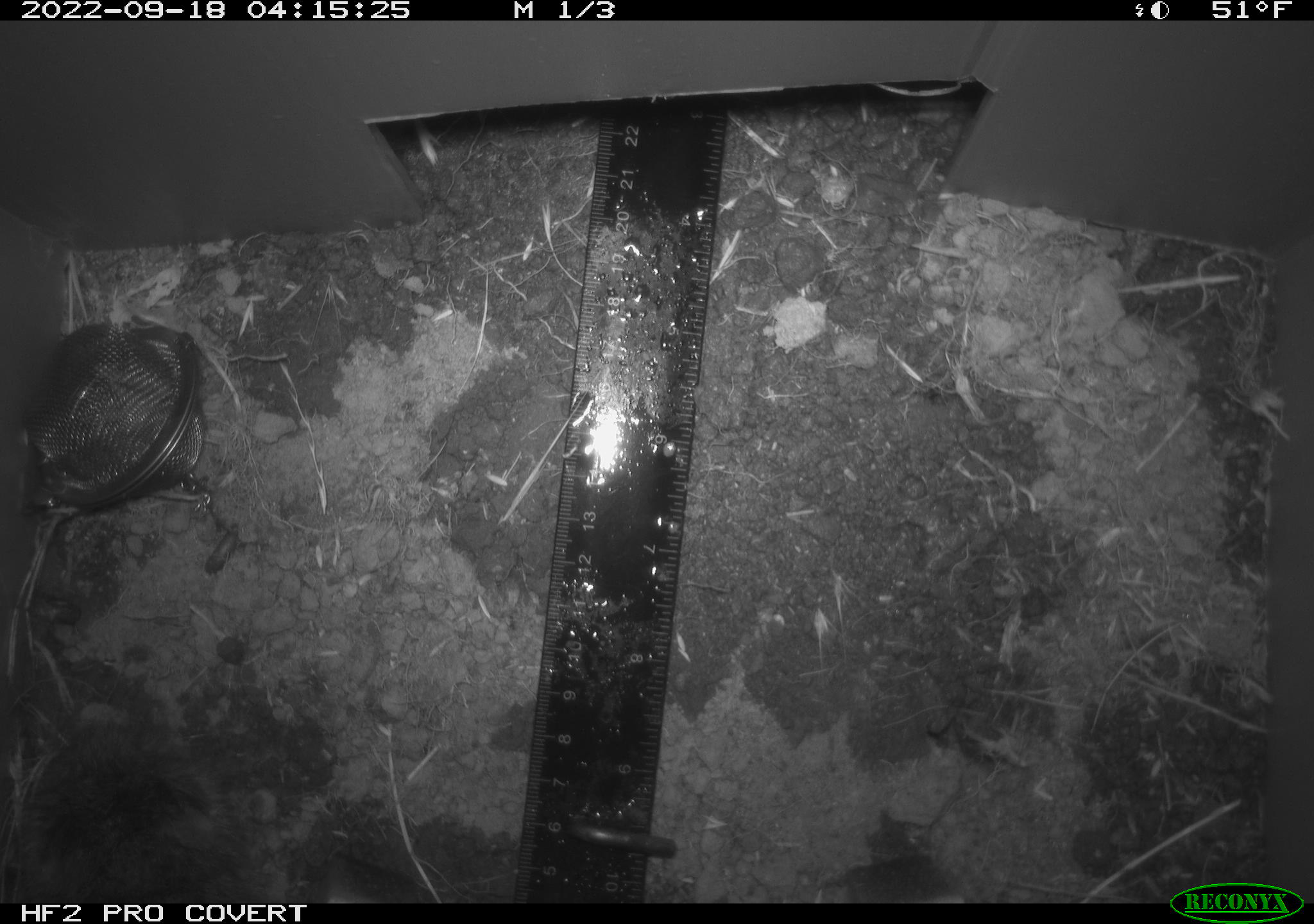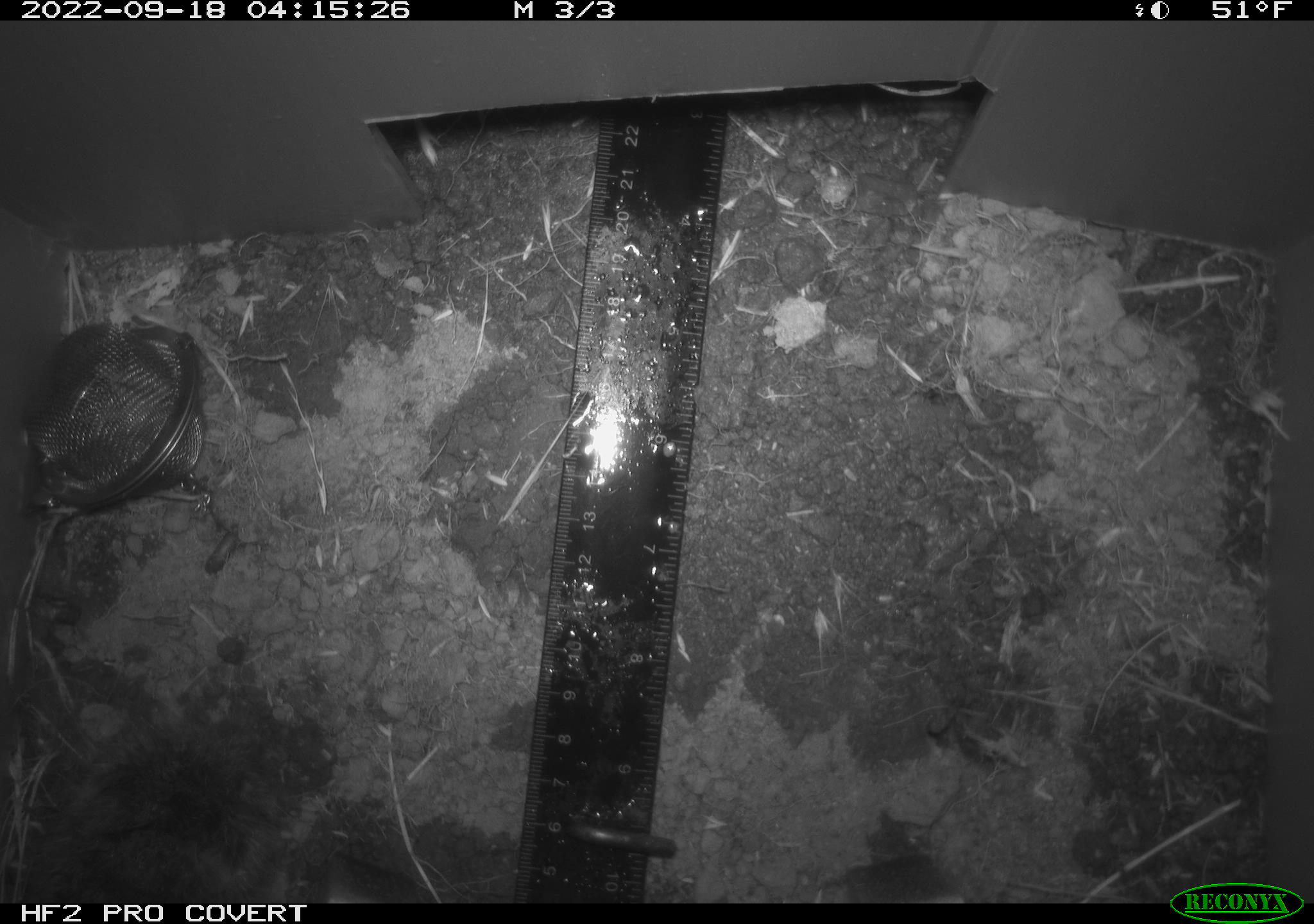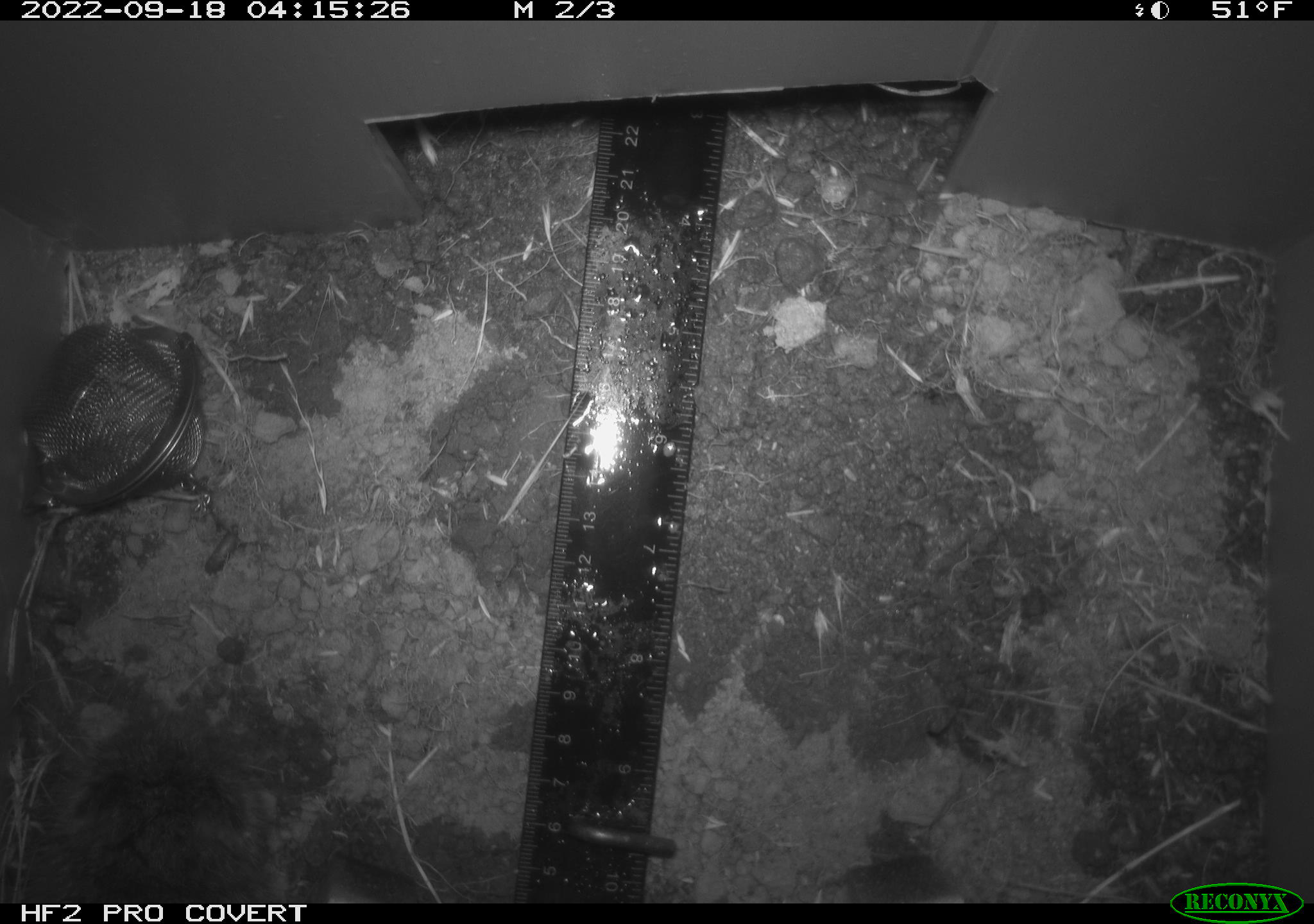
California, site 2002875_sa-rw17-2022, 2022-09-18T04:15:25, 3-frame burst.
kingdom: Animalia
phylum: Chordata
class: Mammalia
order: Rodentia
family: Cricetidae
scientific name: Arvicolinae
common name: voles, lemmings, and muskrats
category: arvicolinae subfamily